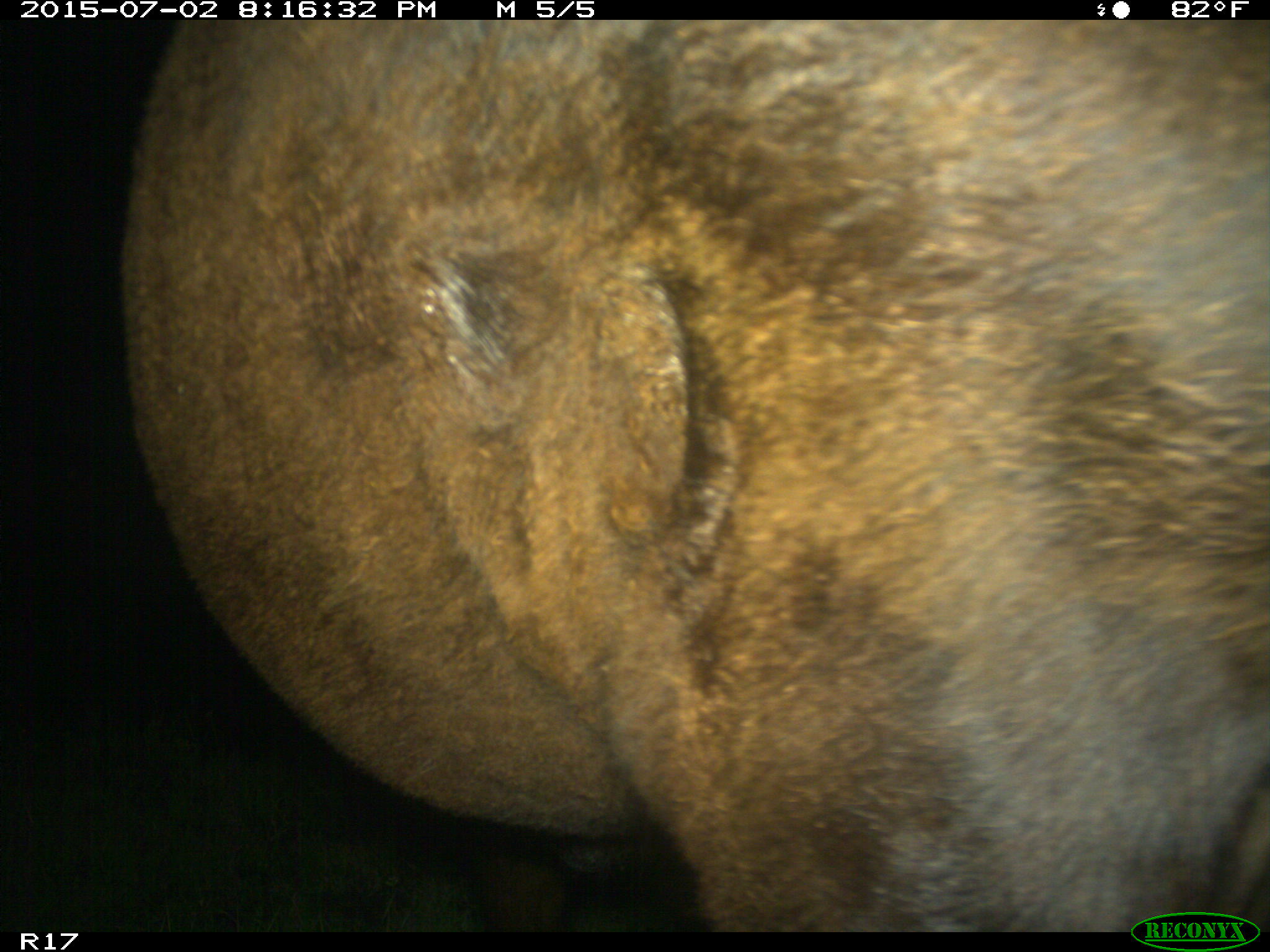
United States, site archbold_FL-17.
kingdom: Animalia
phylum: Chordata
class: Mammalia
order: Artiodactyla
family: Bovidae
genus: Bos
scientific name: Bos taurus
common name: domestic cow